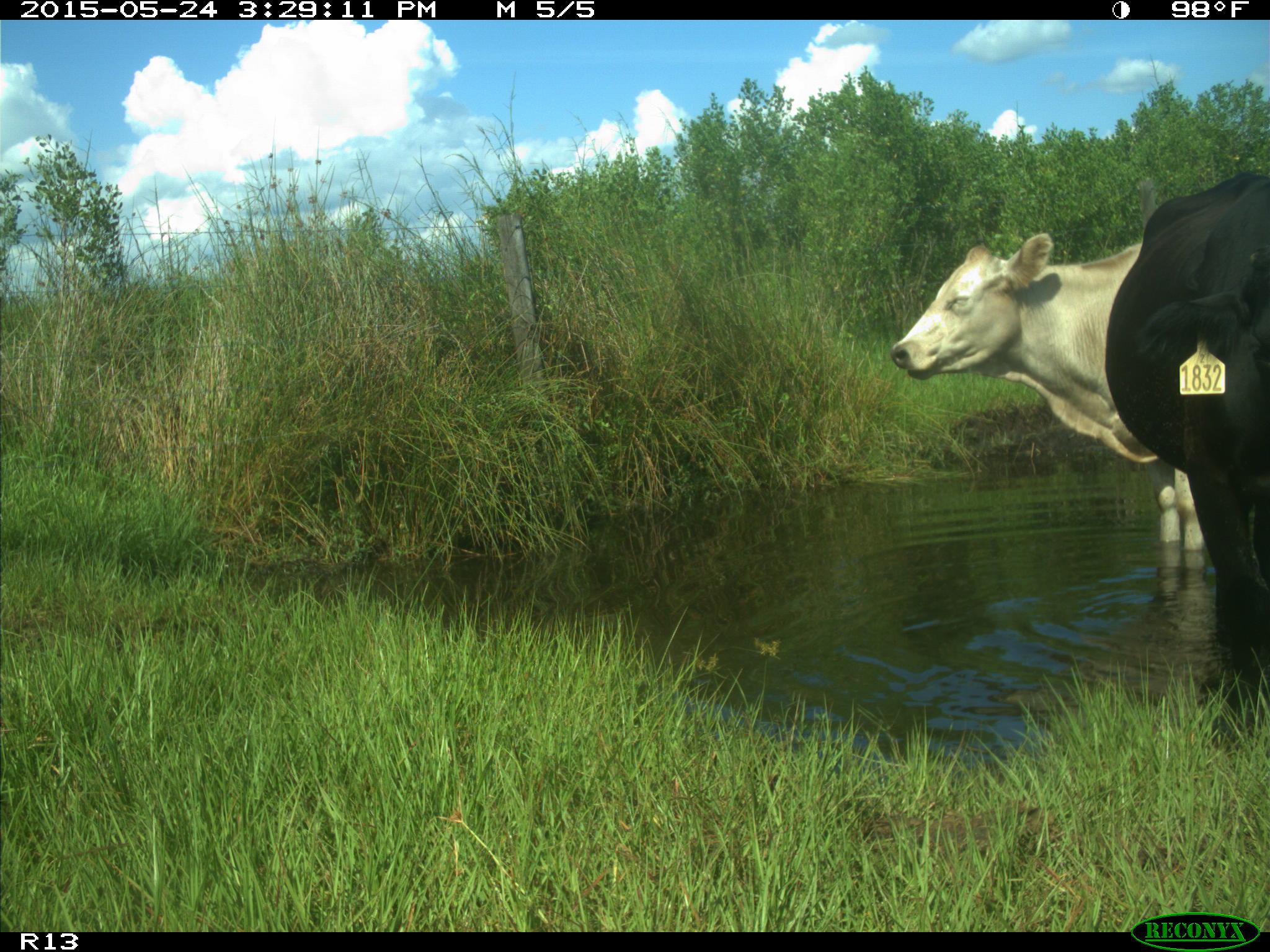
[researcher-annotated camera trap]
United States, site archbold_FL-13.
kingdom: Animalia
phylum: Chordata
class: Mammalia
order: Artiodactyla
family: Bovidae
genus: Bos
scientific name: Bos taurus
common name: domestic cow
Bos taurus (domestic cow).